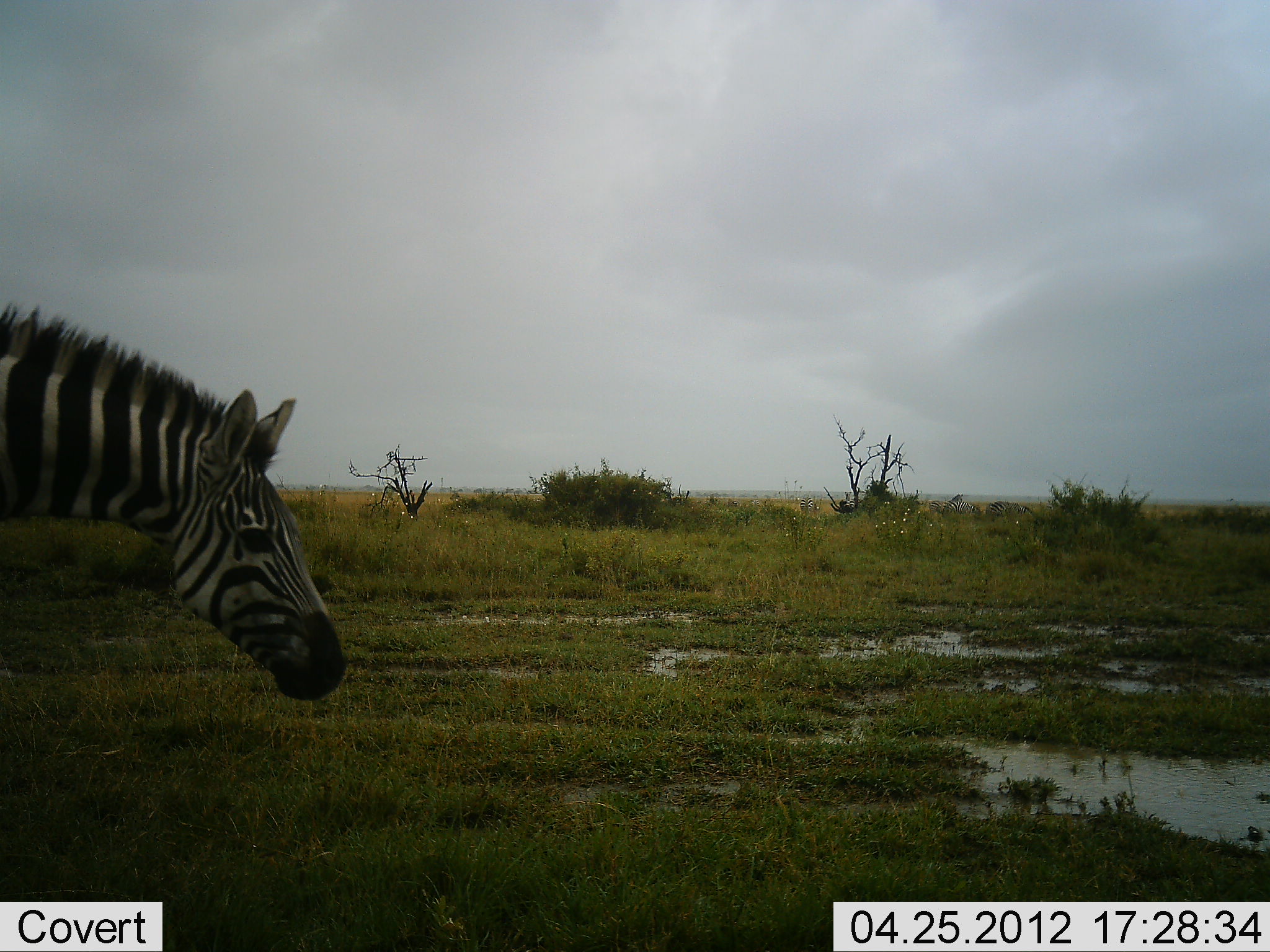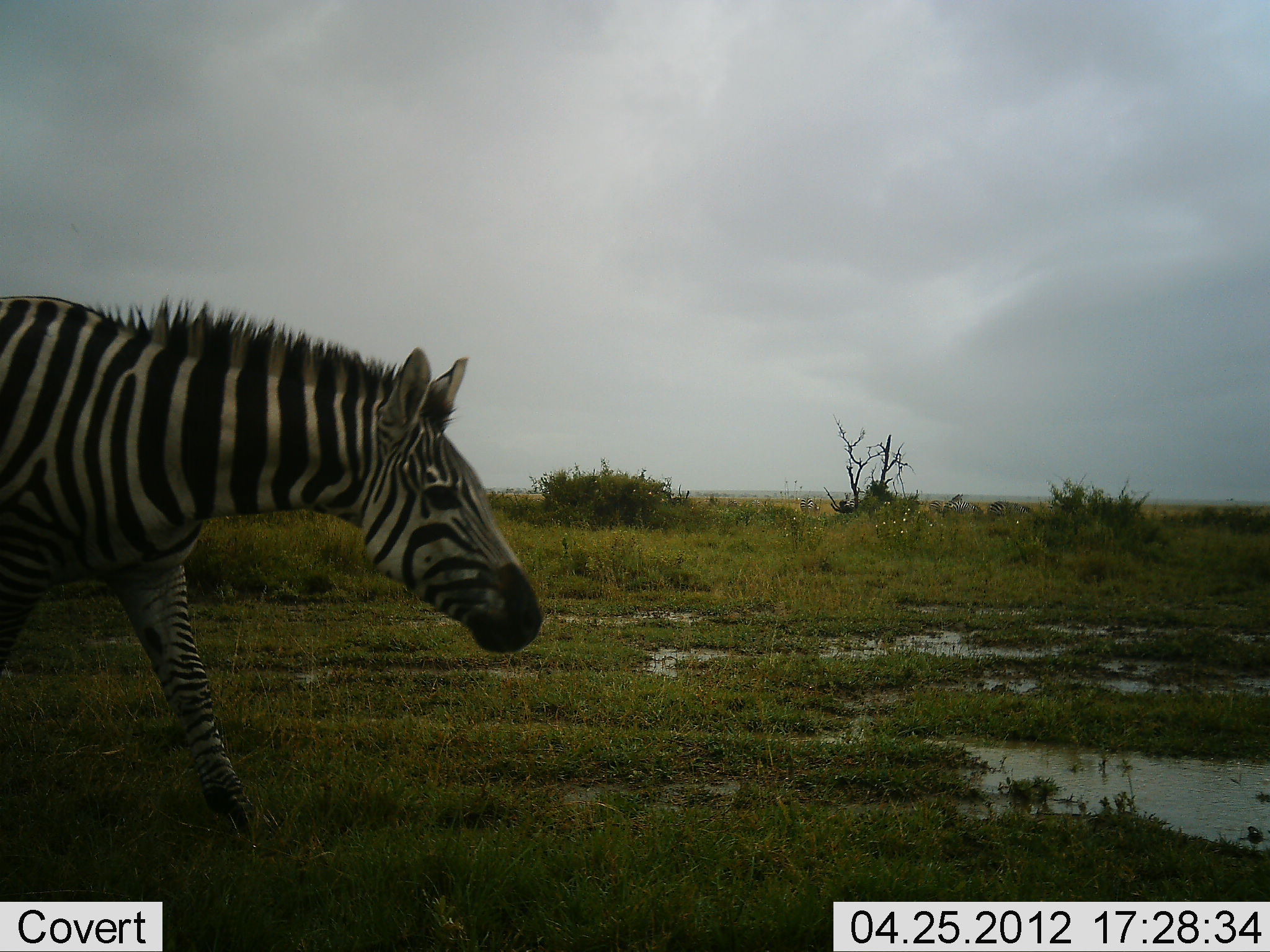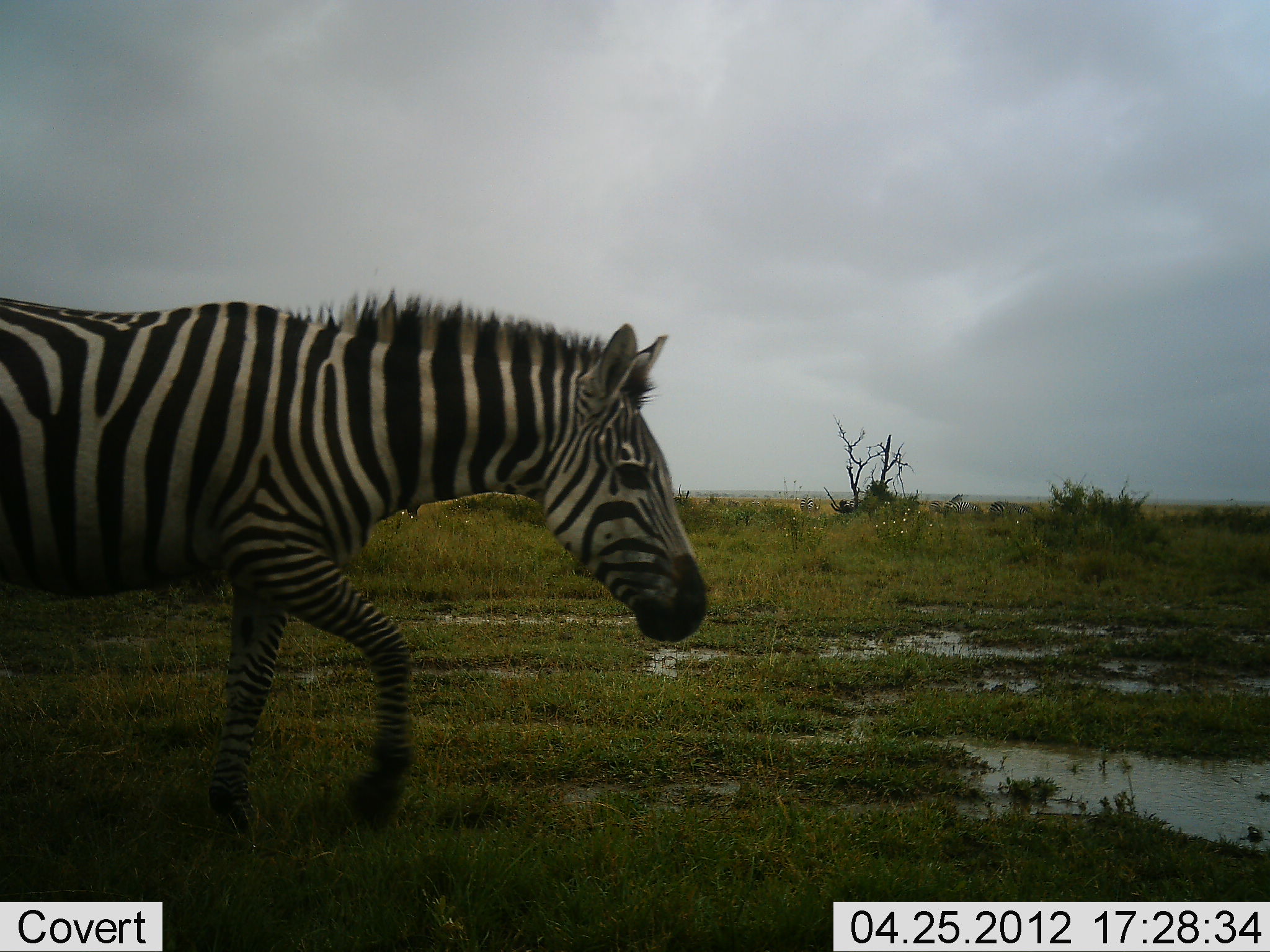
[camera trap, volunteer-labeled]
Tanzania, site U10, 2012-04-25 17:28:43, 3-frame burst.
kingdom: Animalia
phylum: Chordata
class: Mammalia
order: Perissodactyla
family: Equidae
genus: Equus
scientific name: Equus quagga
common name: plains zebra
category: zebra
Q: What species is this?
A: Zebra (plains zebra) (Equus quagga).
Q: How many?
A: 1.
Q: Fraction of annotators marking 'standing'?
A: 9%.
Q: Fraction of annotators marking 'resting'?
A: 0%.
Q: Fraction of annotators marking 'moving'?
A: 100%.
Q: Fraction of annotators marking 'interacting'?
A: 0%.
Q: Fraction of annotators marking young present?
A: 0%.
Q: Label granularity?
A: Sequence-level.